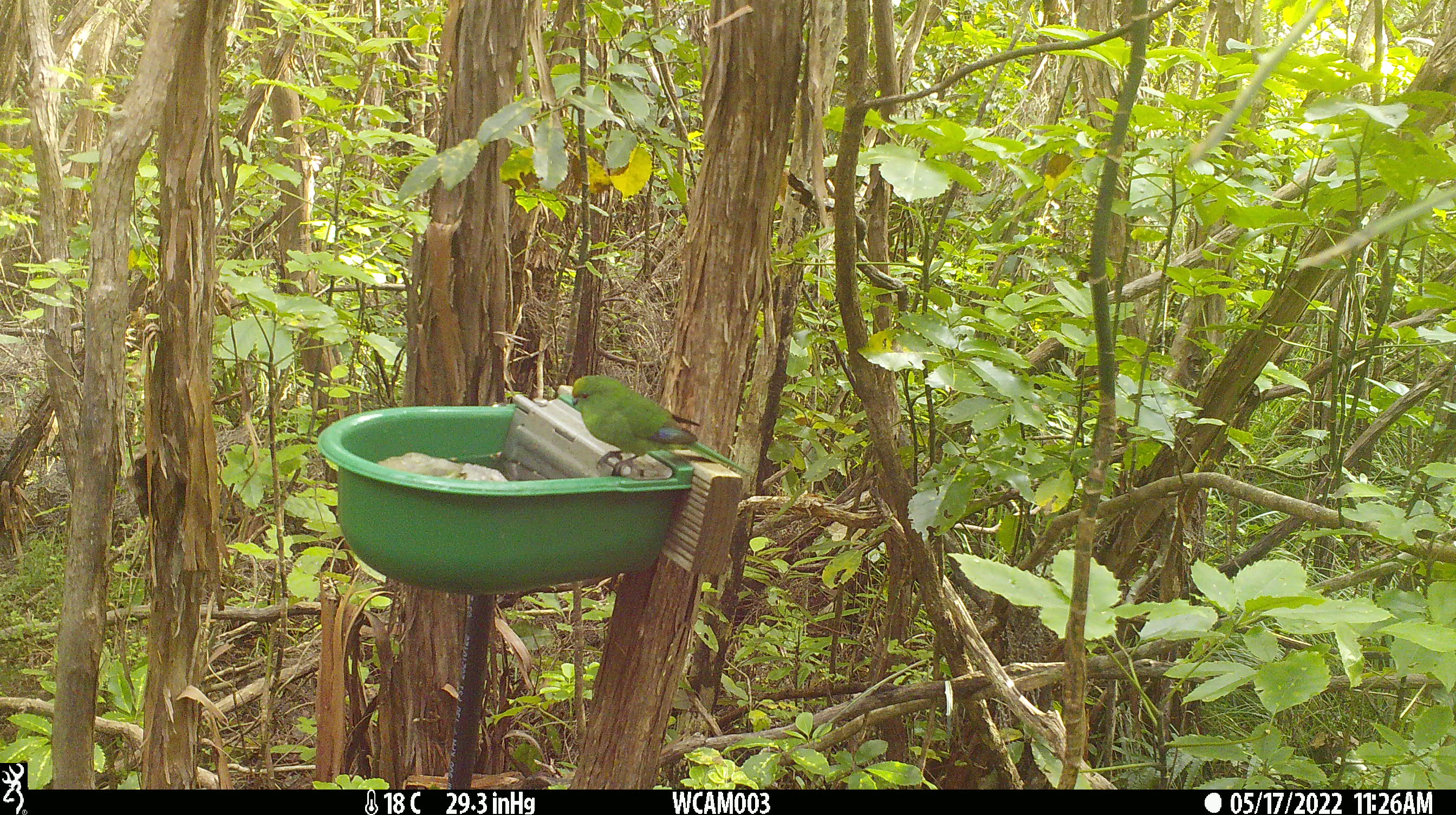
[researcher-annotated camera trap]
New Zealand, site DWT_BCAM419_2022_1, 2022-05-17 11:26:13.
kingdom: Animalia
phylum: Chordata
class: Aves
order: Psittaciformes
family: Psittaculidae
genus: Cyanoramphus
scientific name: Cyanoramphus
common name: parakeet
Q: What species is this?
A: Parakeet (Cyanoramphus).